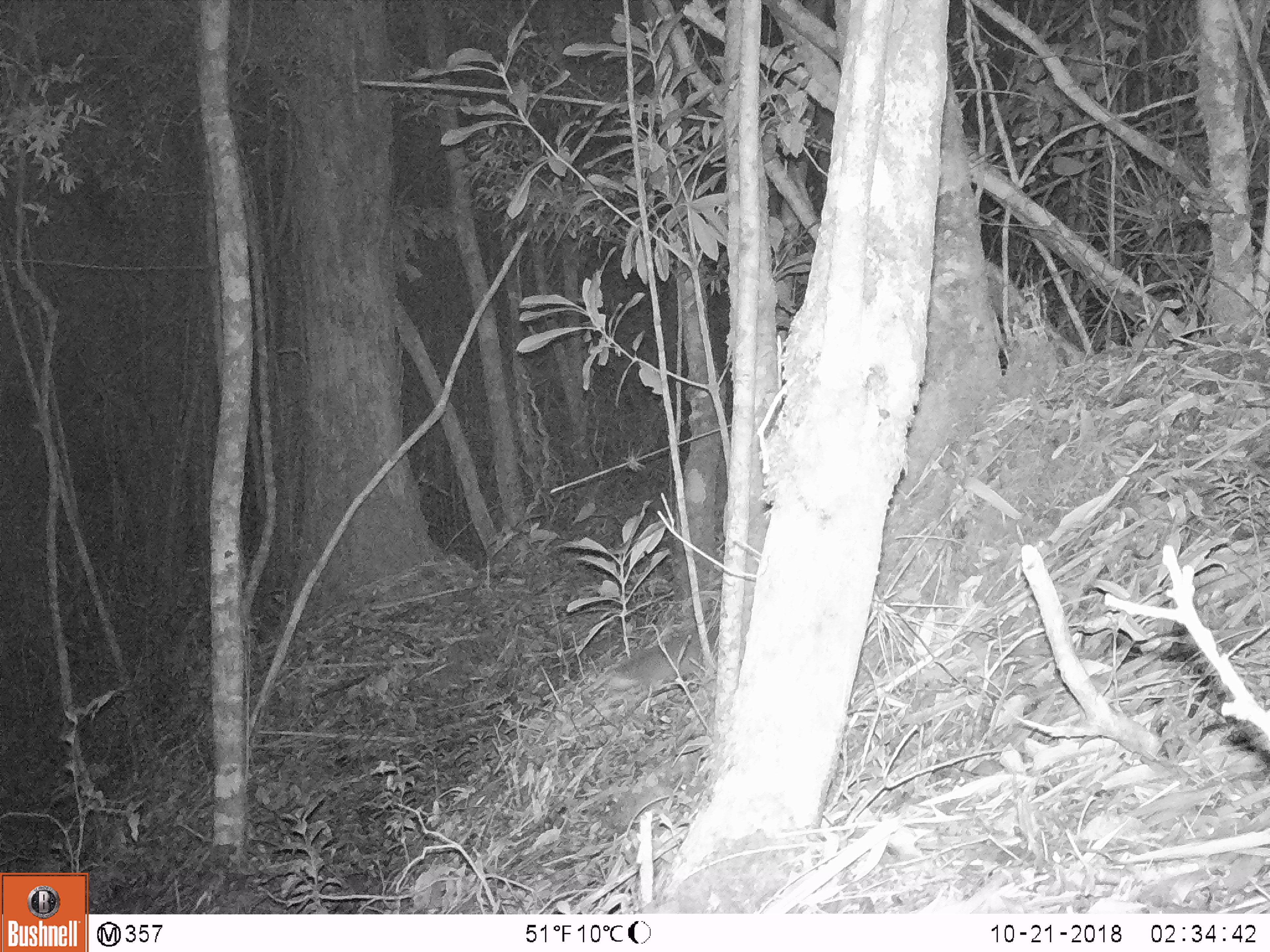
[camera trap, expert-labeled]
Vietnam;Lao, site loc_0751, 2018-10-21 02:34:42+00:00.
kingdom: Animalia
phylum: Chordata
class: Mammalia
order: Carnivora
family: Mustelidae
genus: Melogale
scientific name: Melogale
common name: ferret badger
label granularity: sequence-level